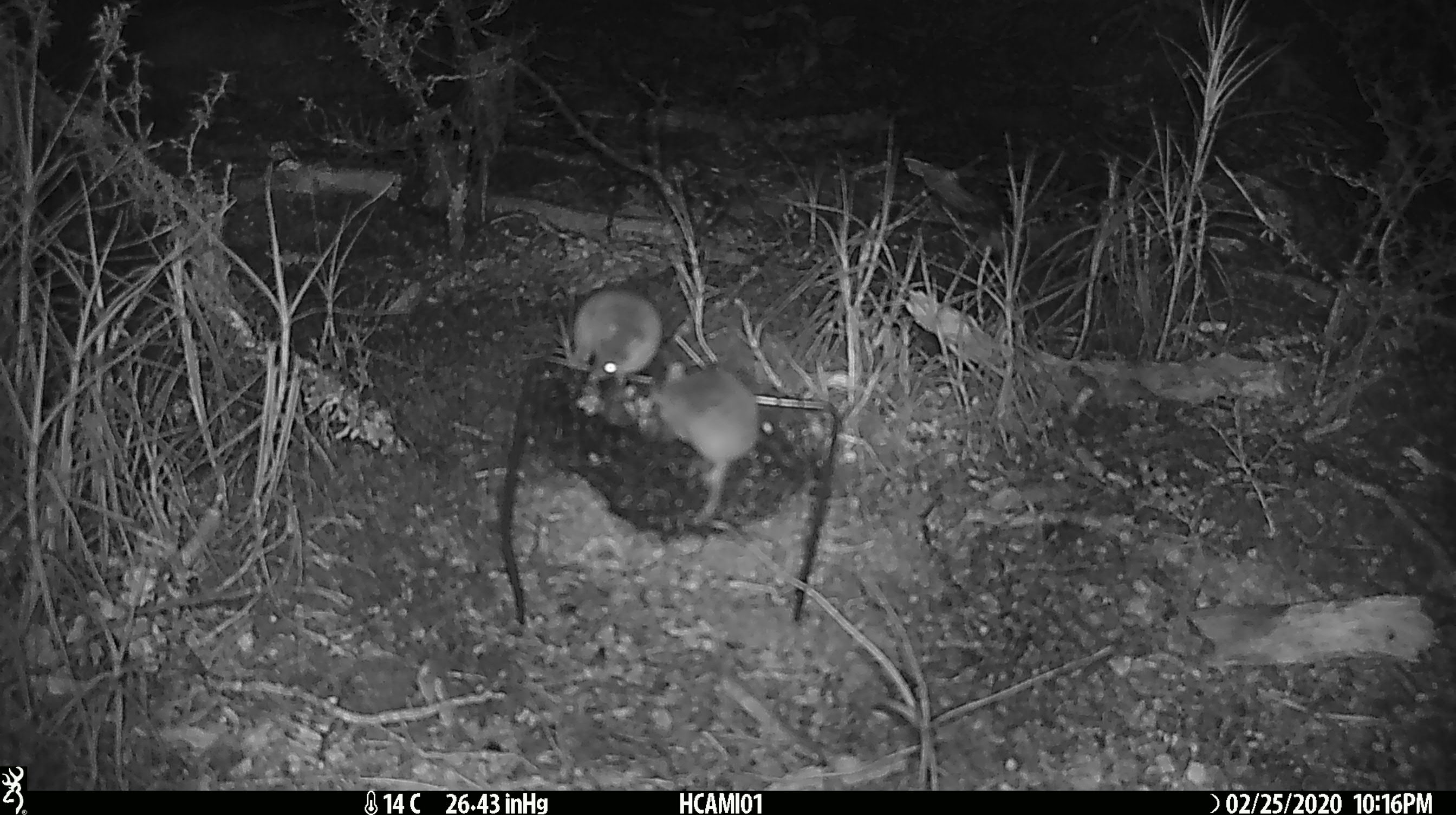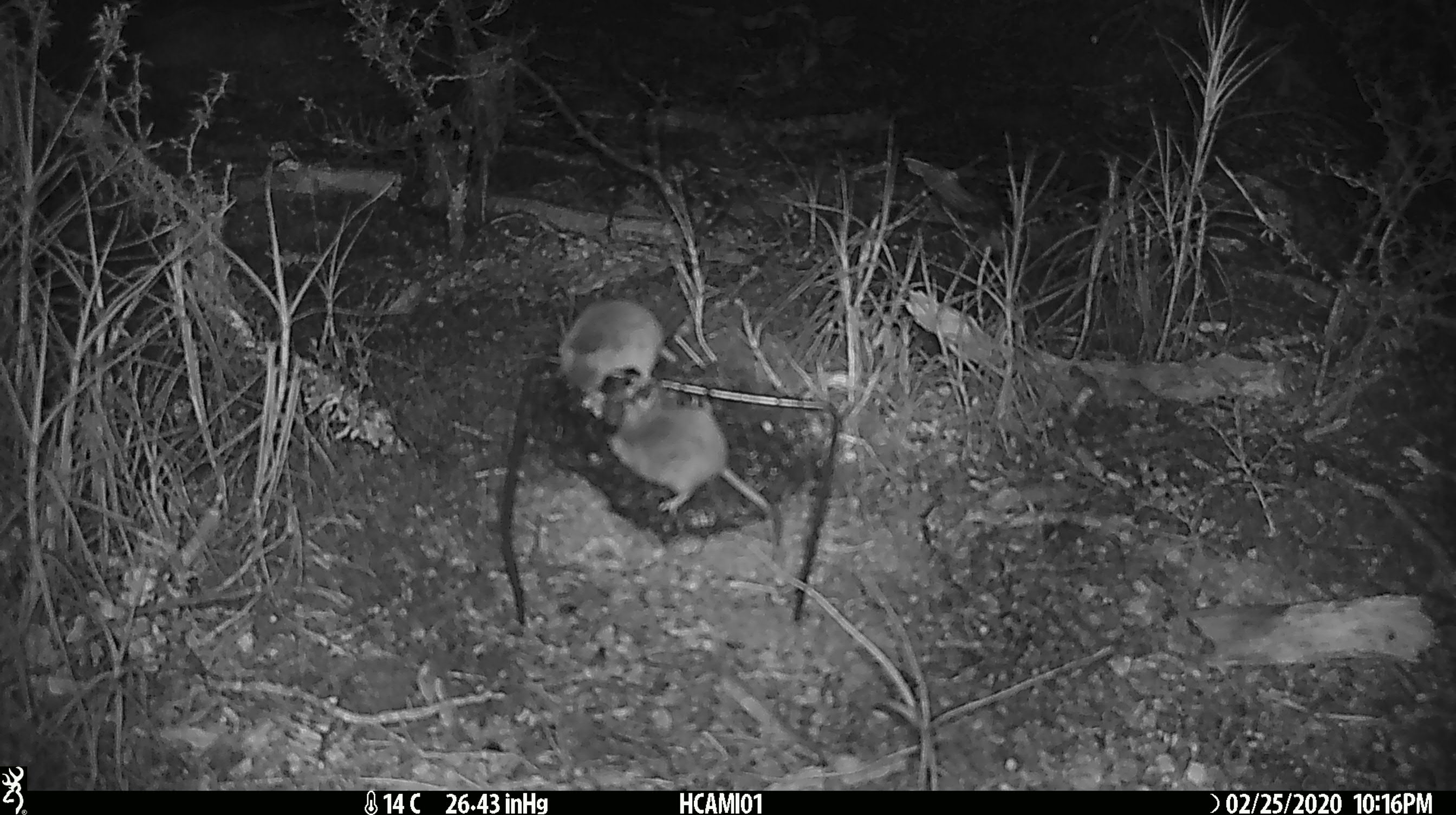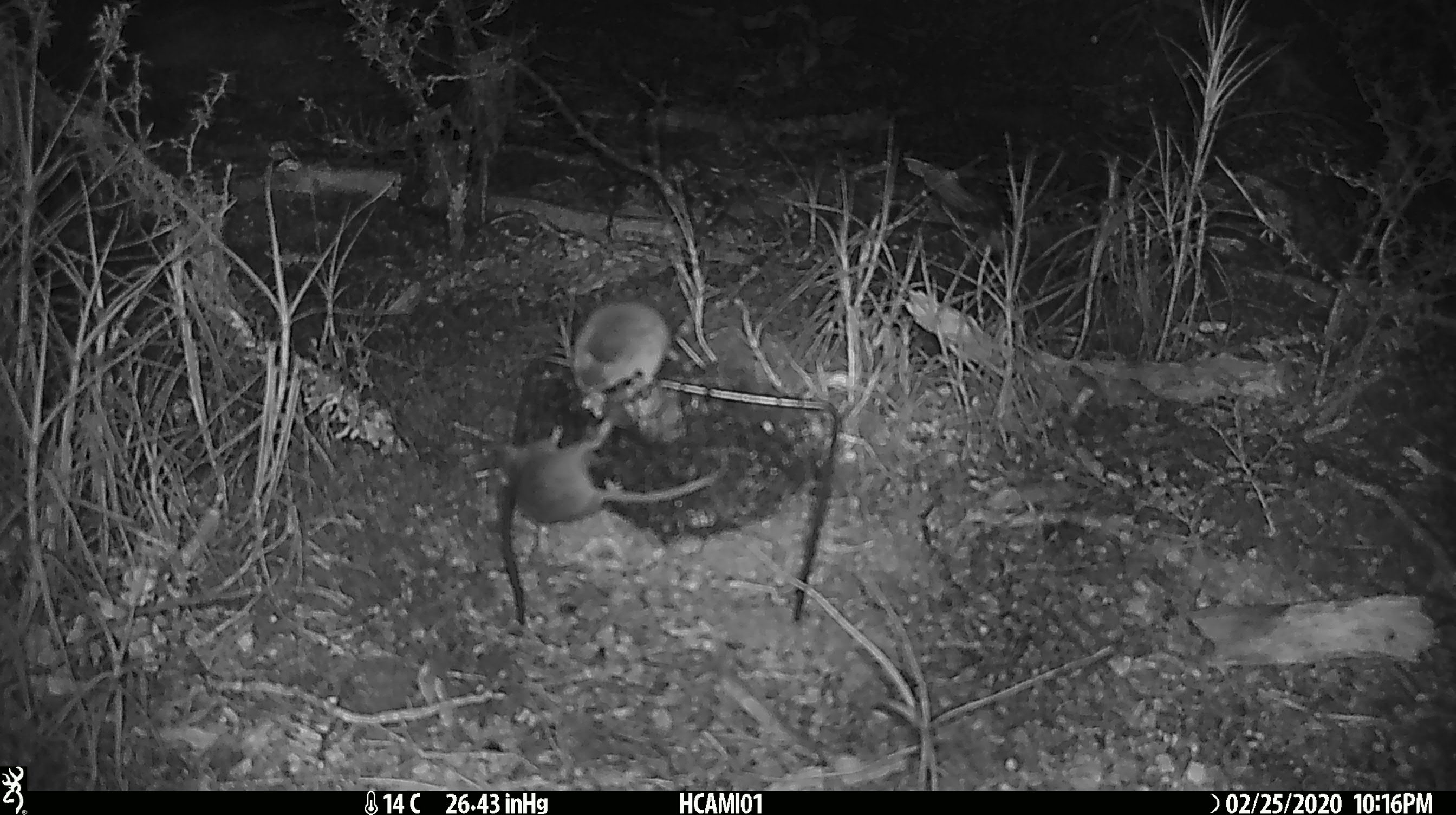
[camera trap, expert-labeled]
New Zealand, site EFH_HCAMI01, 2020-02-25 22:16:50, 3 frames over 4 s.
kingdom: Animalia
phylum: Chordata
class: Mammalia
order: Rodentia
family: Muridae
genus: Mus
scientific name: Mus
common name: mouse